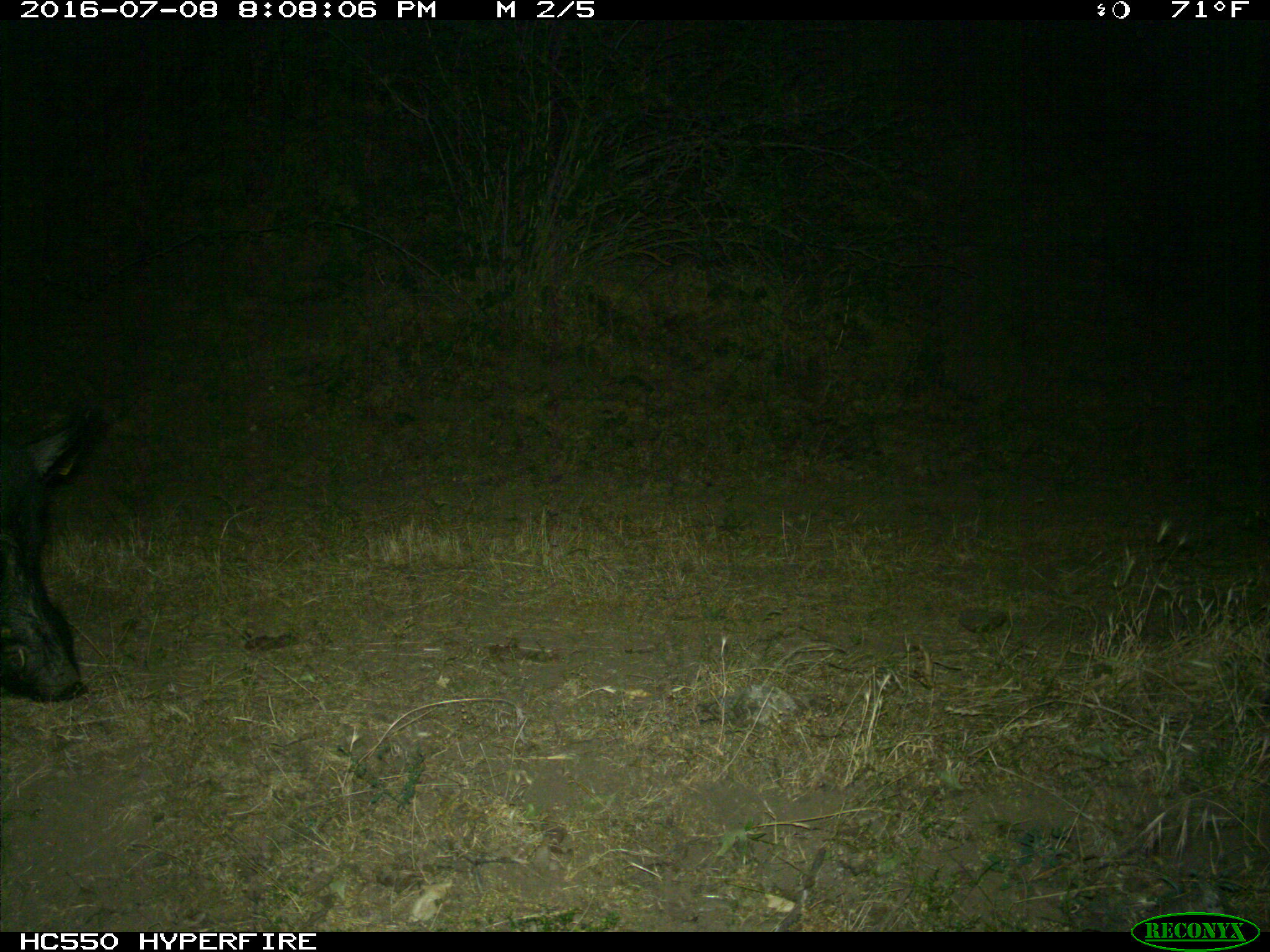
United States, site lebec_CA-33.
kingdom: Animalia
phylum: Chordata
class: Mammalia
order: Artiodactyla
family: Suidae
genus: Sus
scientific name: Sus scrofa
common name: wild boar